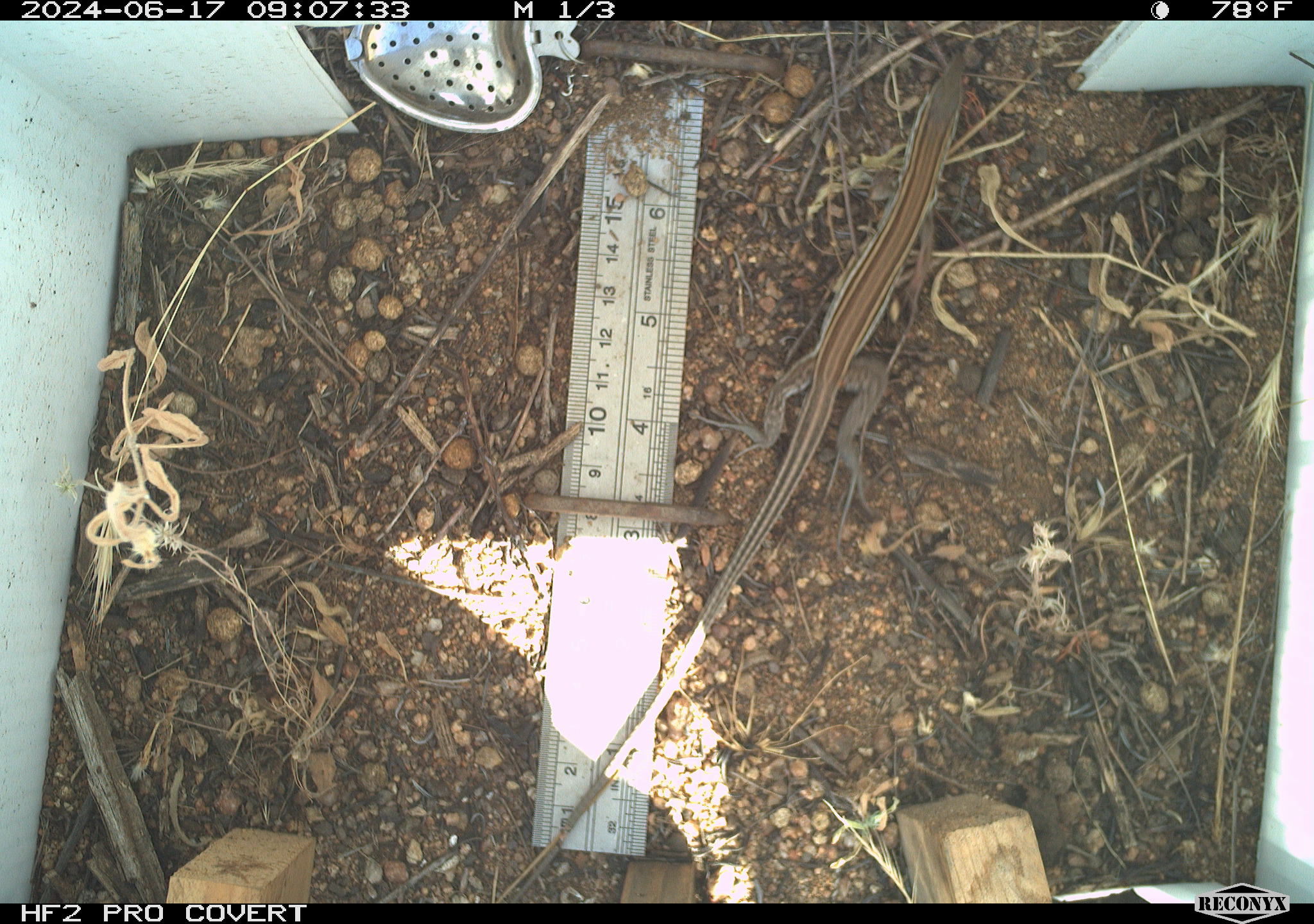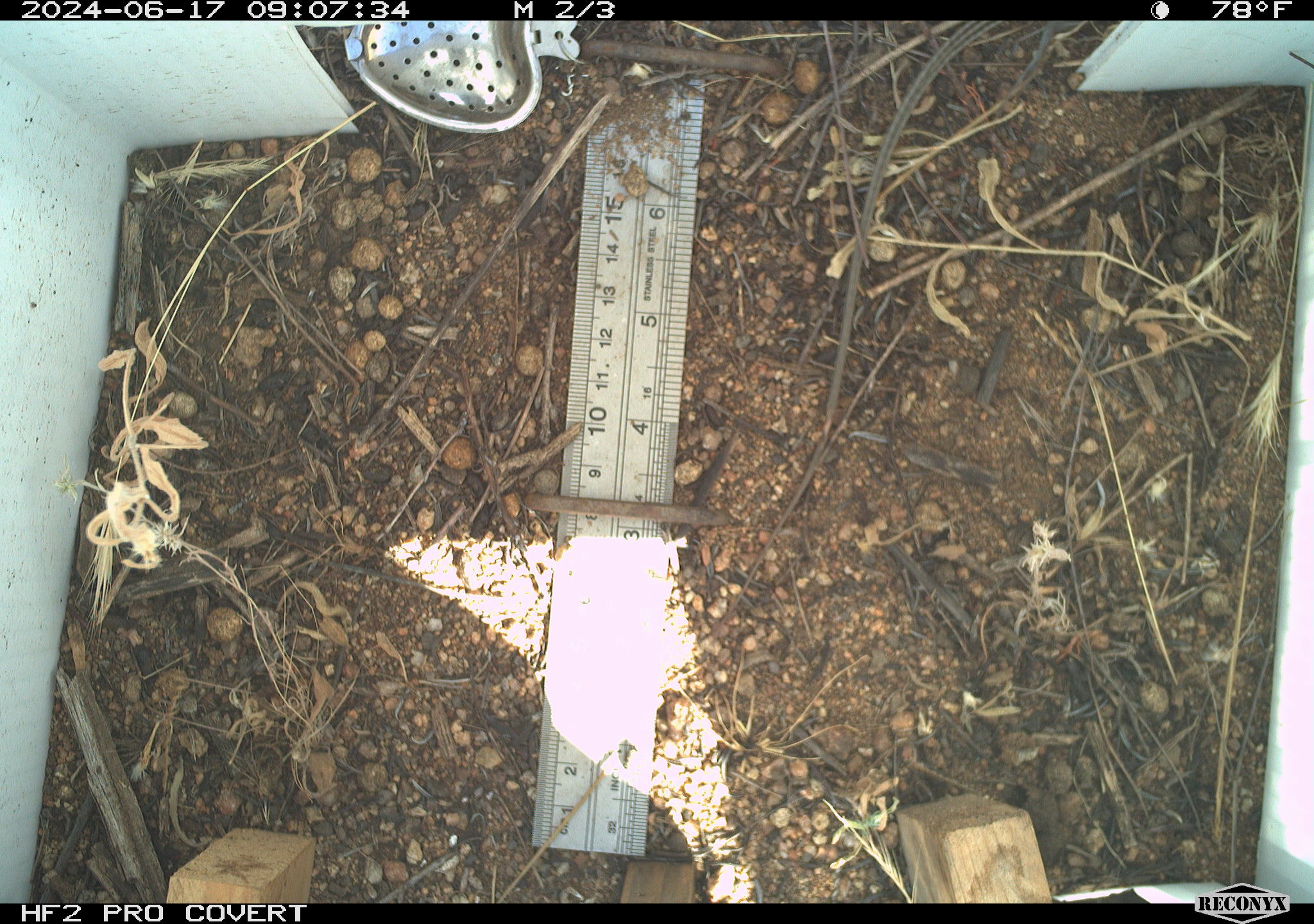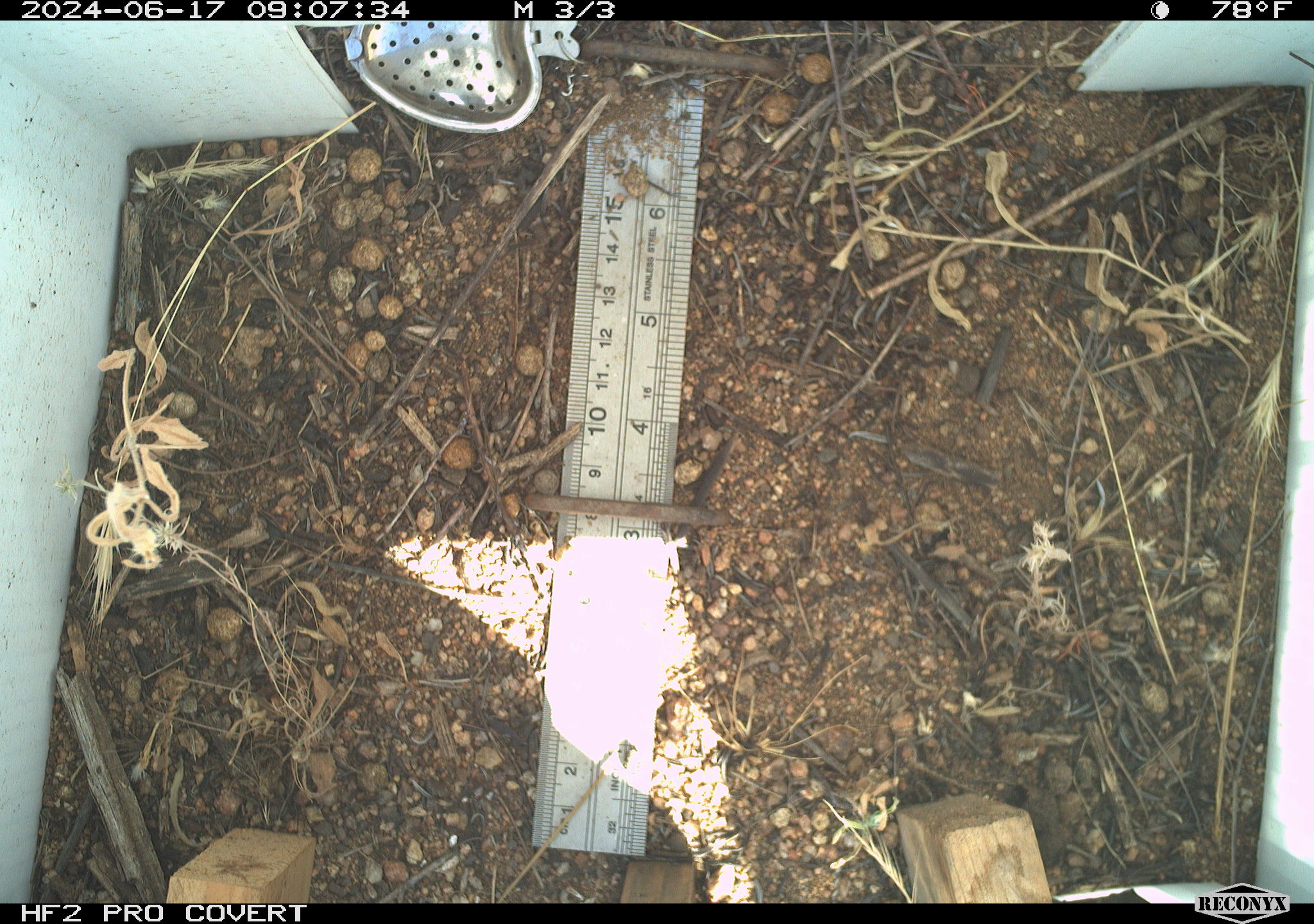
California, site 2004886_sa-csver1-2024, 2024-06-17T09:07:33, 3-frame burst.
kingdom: Animalia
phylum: Chordata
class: Reptilia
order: Squamata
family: Scincidae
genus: Plestiodon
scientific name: Plestiodon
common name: blue-tailed skinks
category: plestiodon species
Plestiodon species (blue-tailed skinks) (Plestiodon).